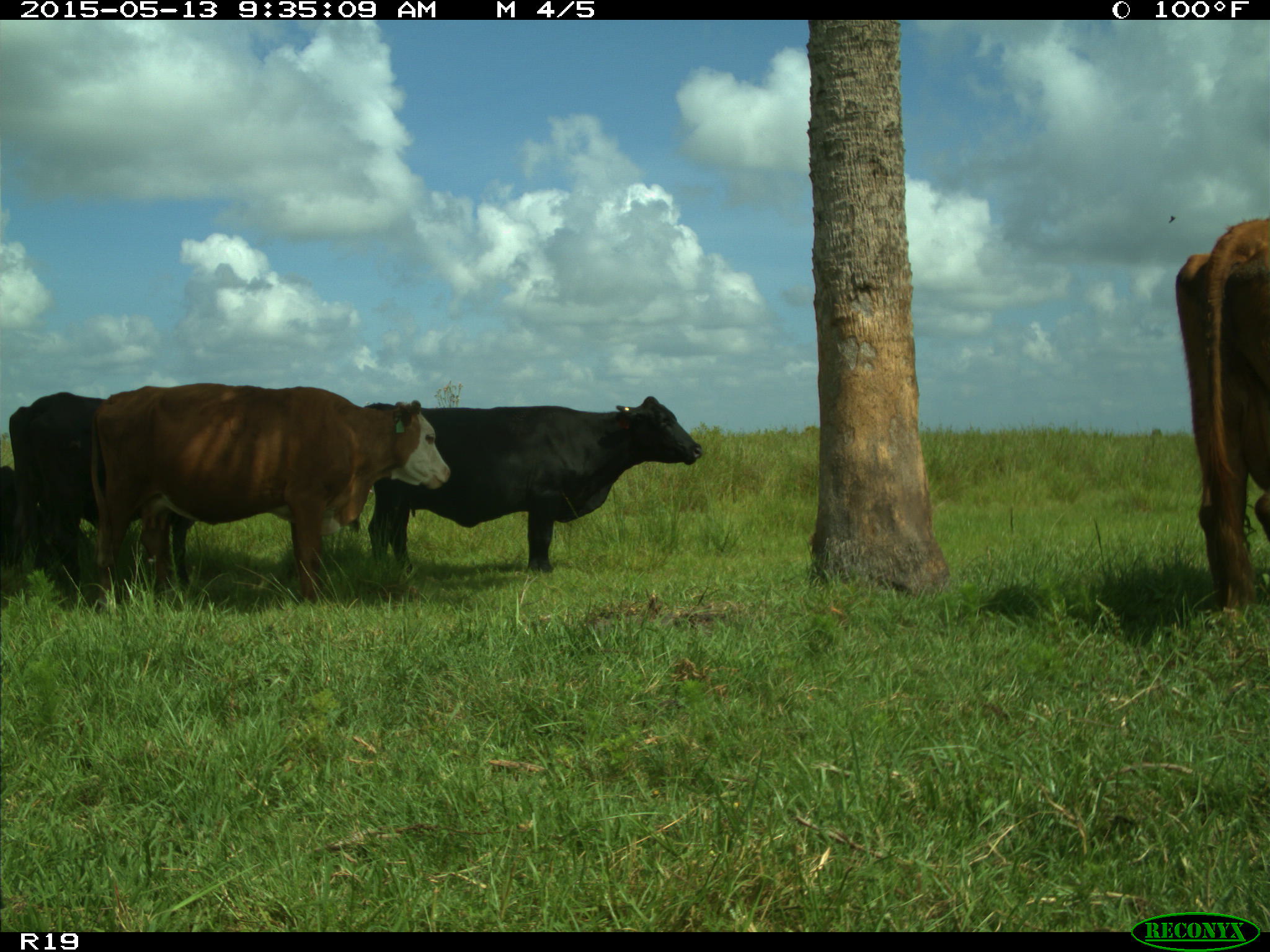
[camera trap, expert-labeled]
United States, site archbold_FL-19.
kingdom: Animalia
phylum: Chordata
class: Mammalia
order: Artiodactyla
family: Bovidae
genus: Bos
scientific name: Bos taurus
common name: domestic cow